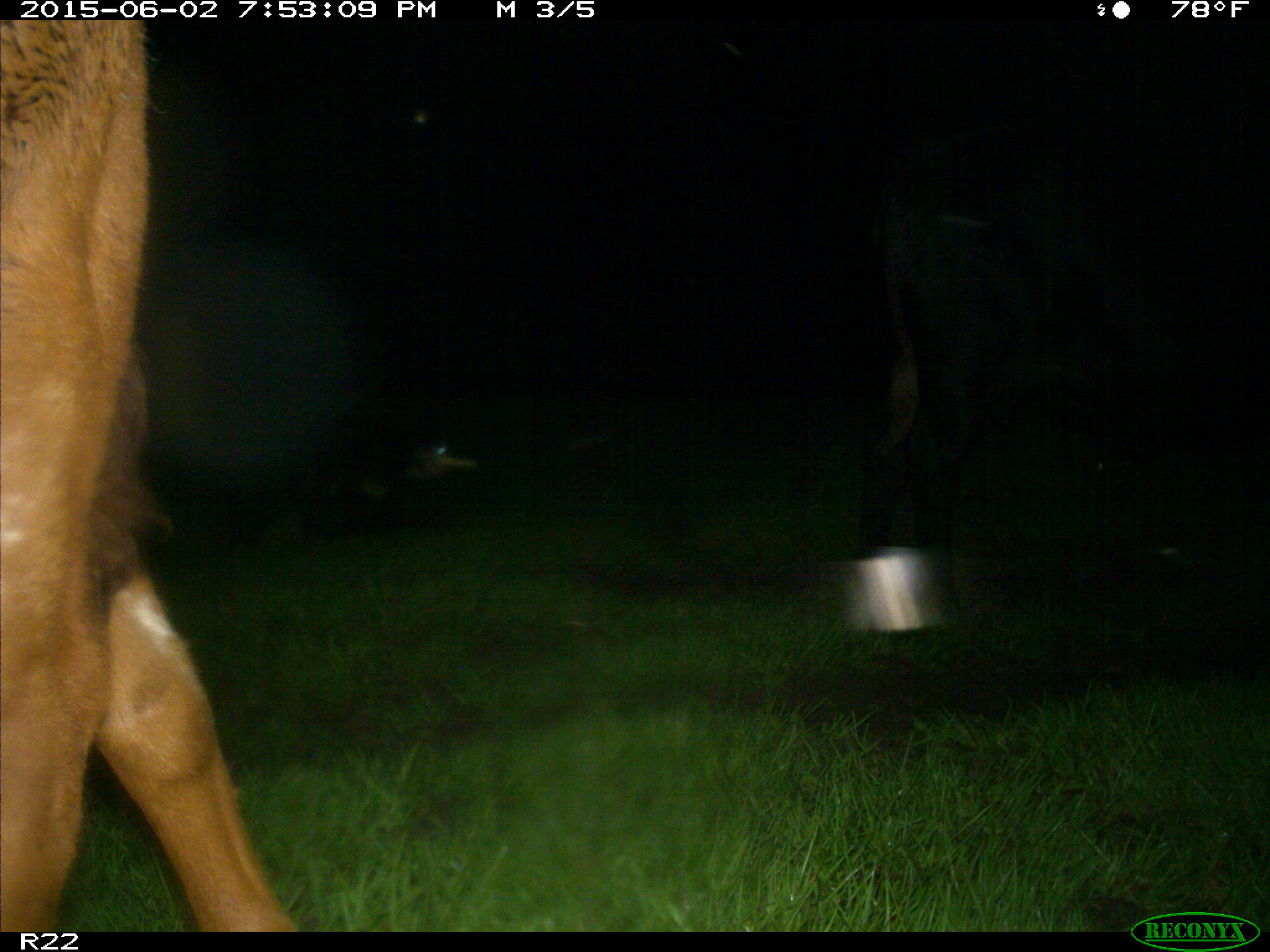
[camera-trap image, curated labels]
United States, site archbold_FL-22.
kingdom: Animalia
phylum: Chordata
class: Mammalia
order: Artiodactyla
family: Bovidae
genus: Bos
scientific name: Bos taurus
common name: domestic cow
Bos taurus (domestic cow).